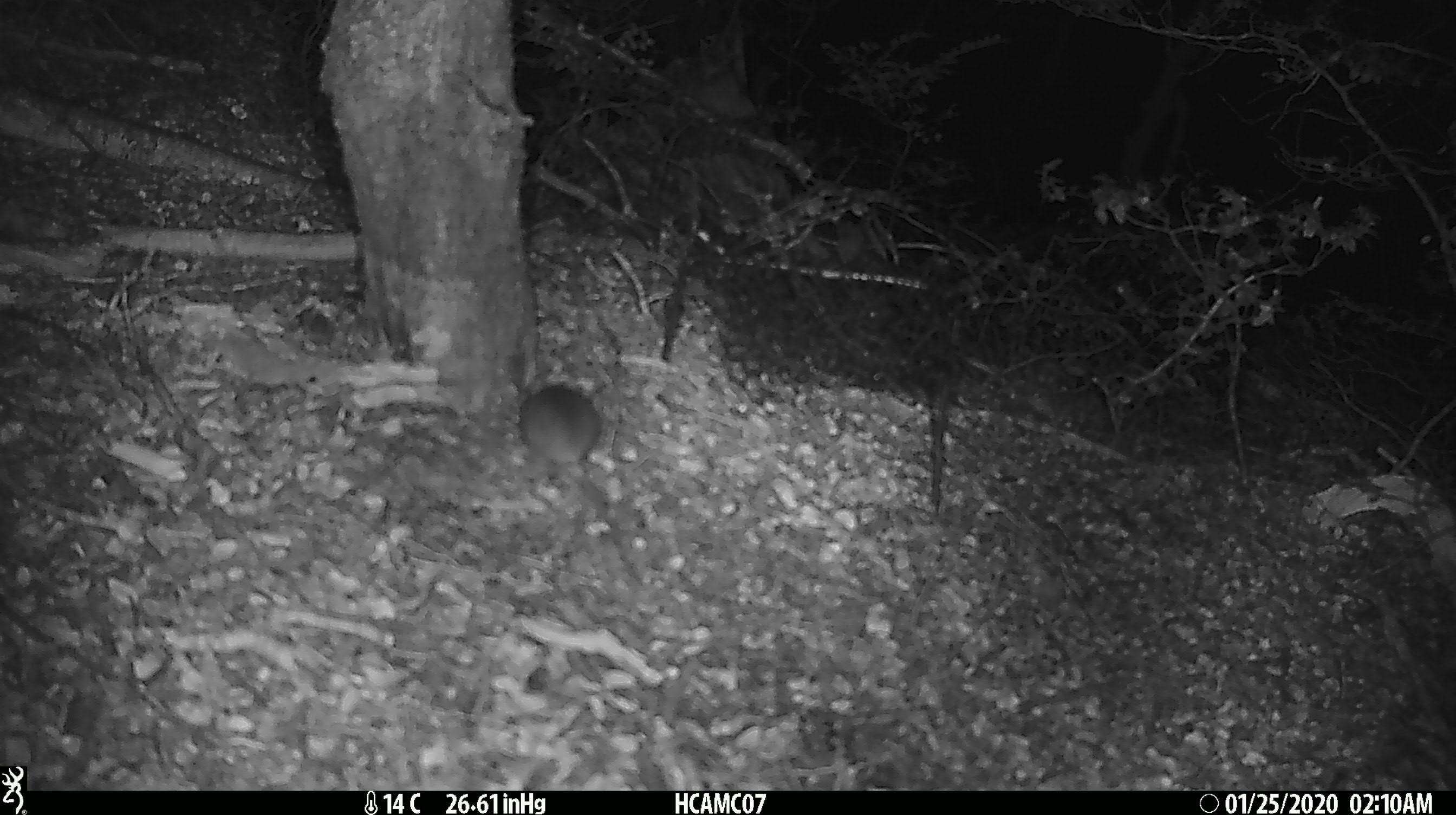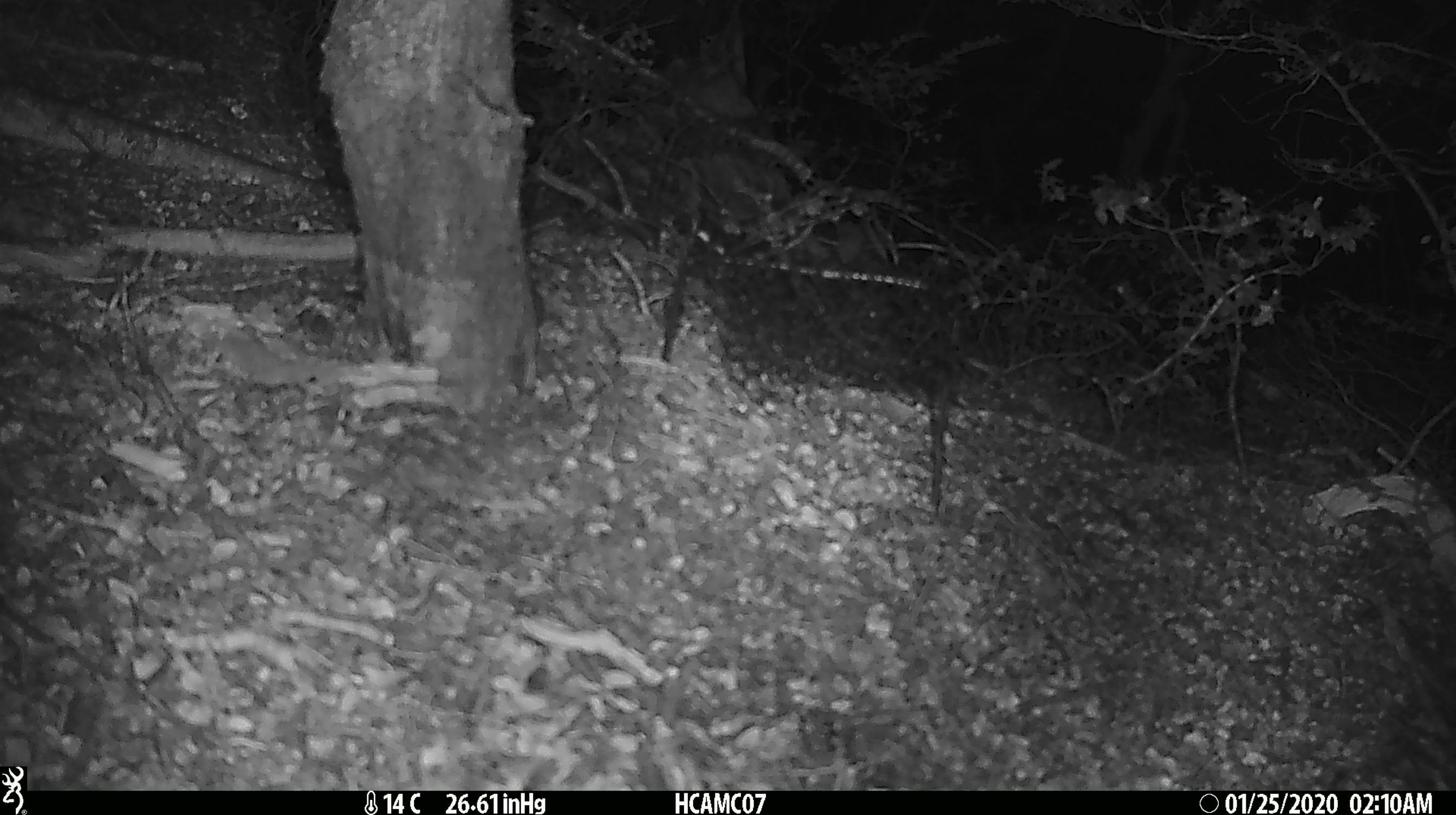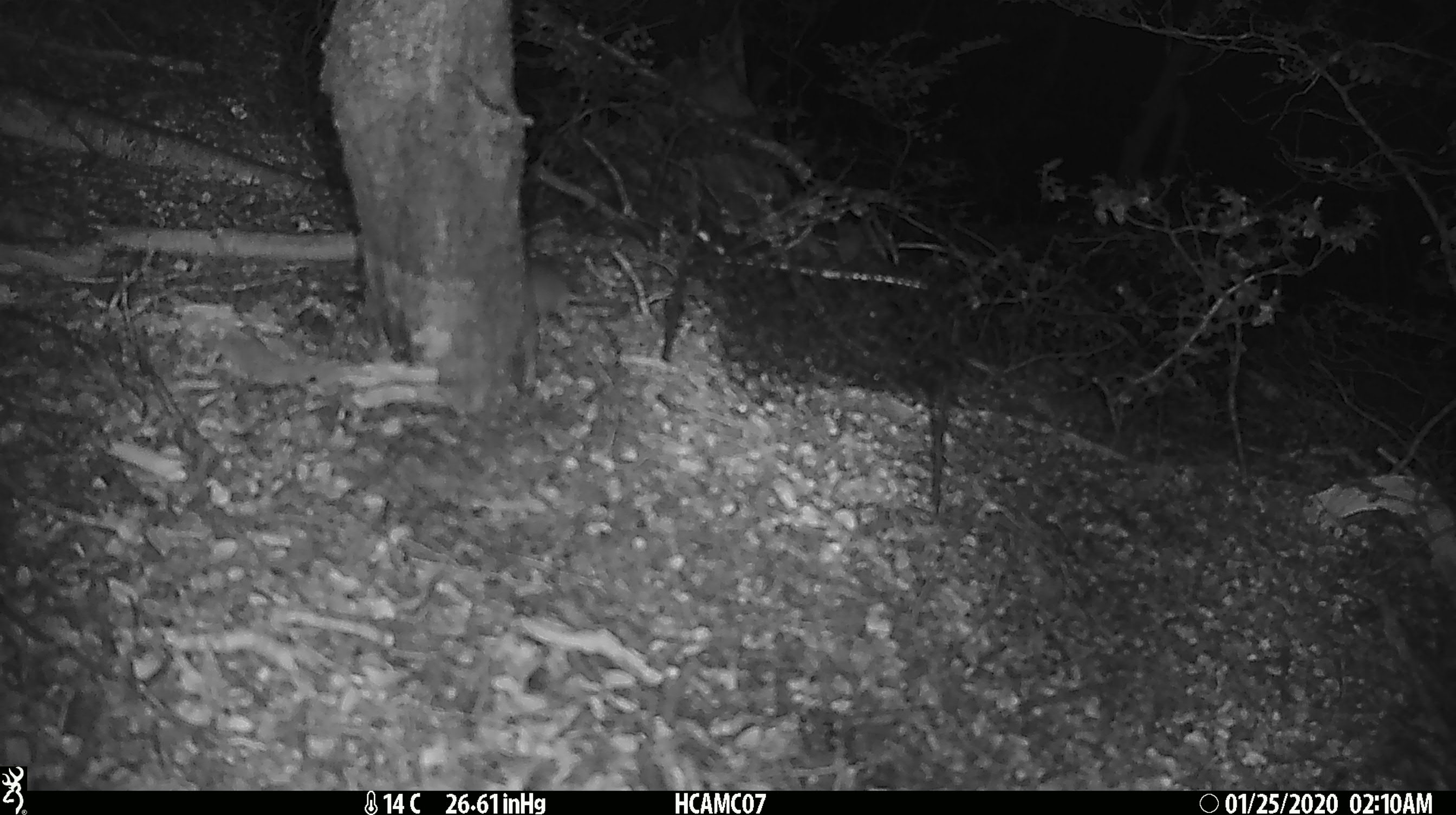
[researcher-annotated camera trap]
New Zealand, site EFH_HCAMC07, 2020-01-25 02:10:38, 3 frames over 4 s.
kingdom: Animalia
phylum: Chordata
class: Mammalia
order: Rodentia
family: Muridae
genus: Mus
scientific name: Mus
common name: mouse